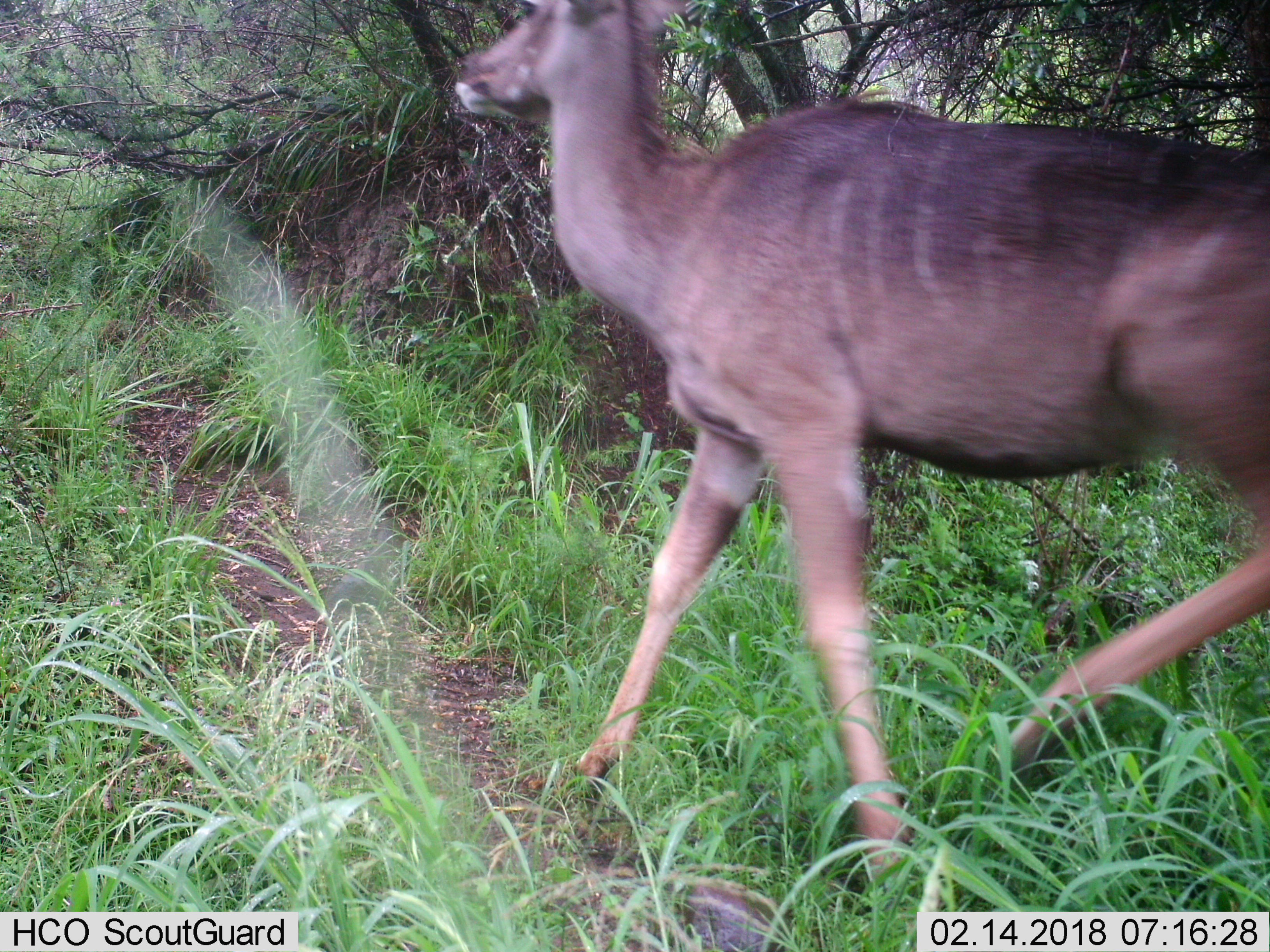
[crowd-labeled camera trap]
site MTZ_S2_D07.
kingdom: Animalia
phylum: Chordata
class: Mammalia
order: Artiodactyla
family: Bovidae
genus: Tragelaphus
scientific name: Tragelaphus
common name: kudu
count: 1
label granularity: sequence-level